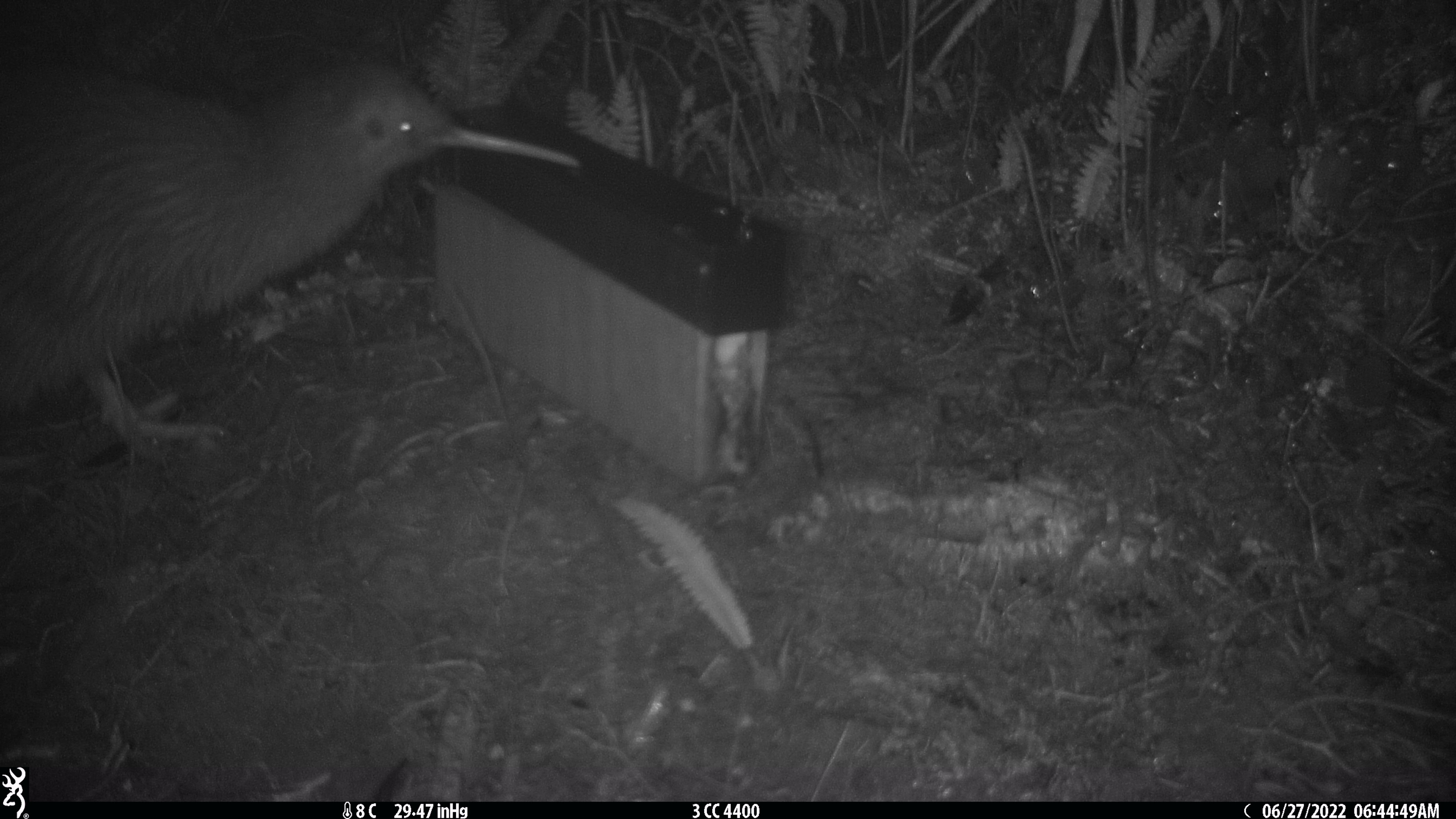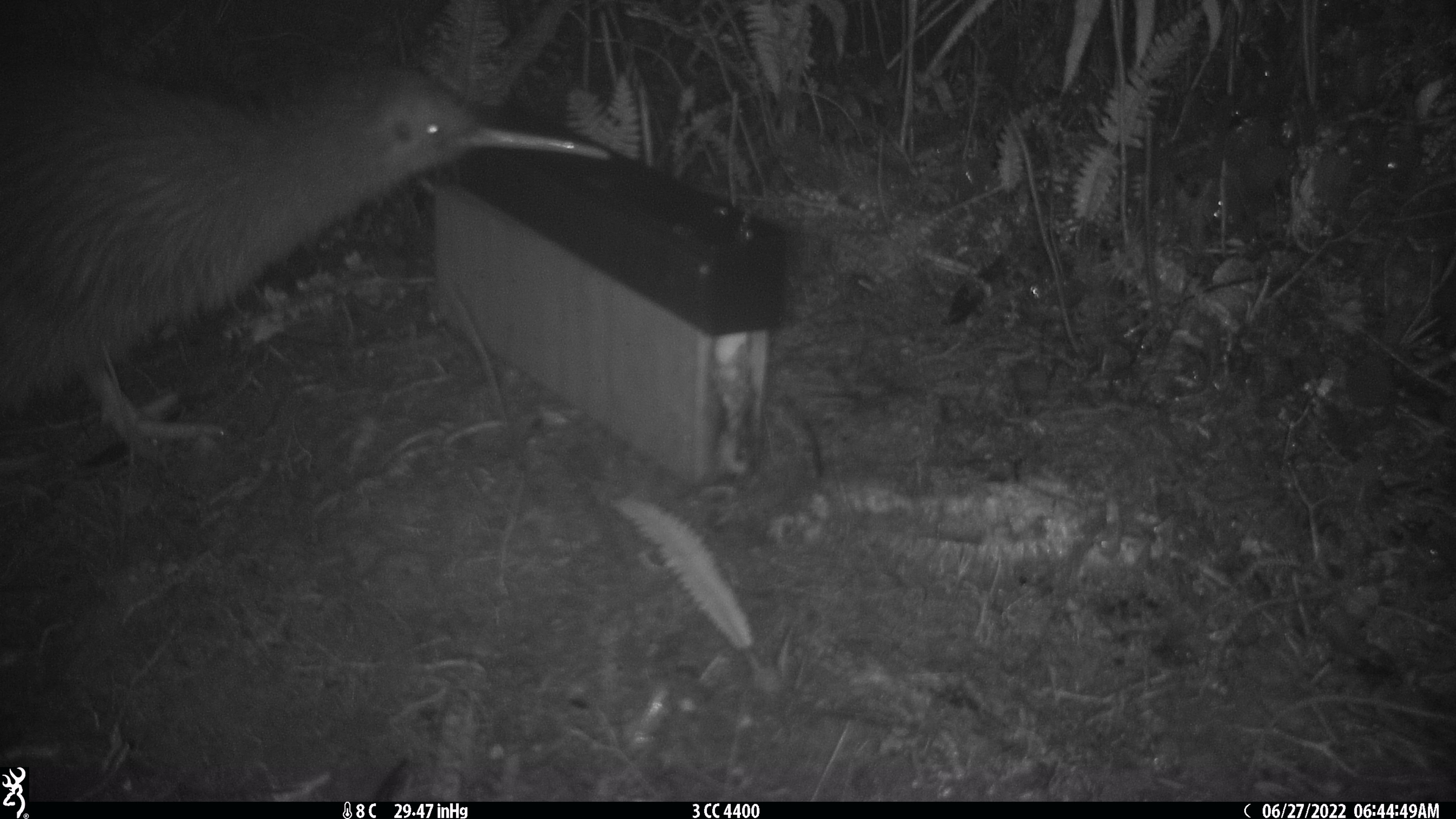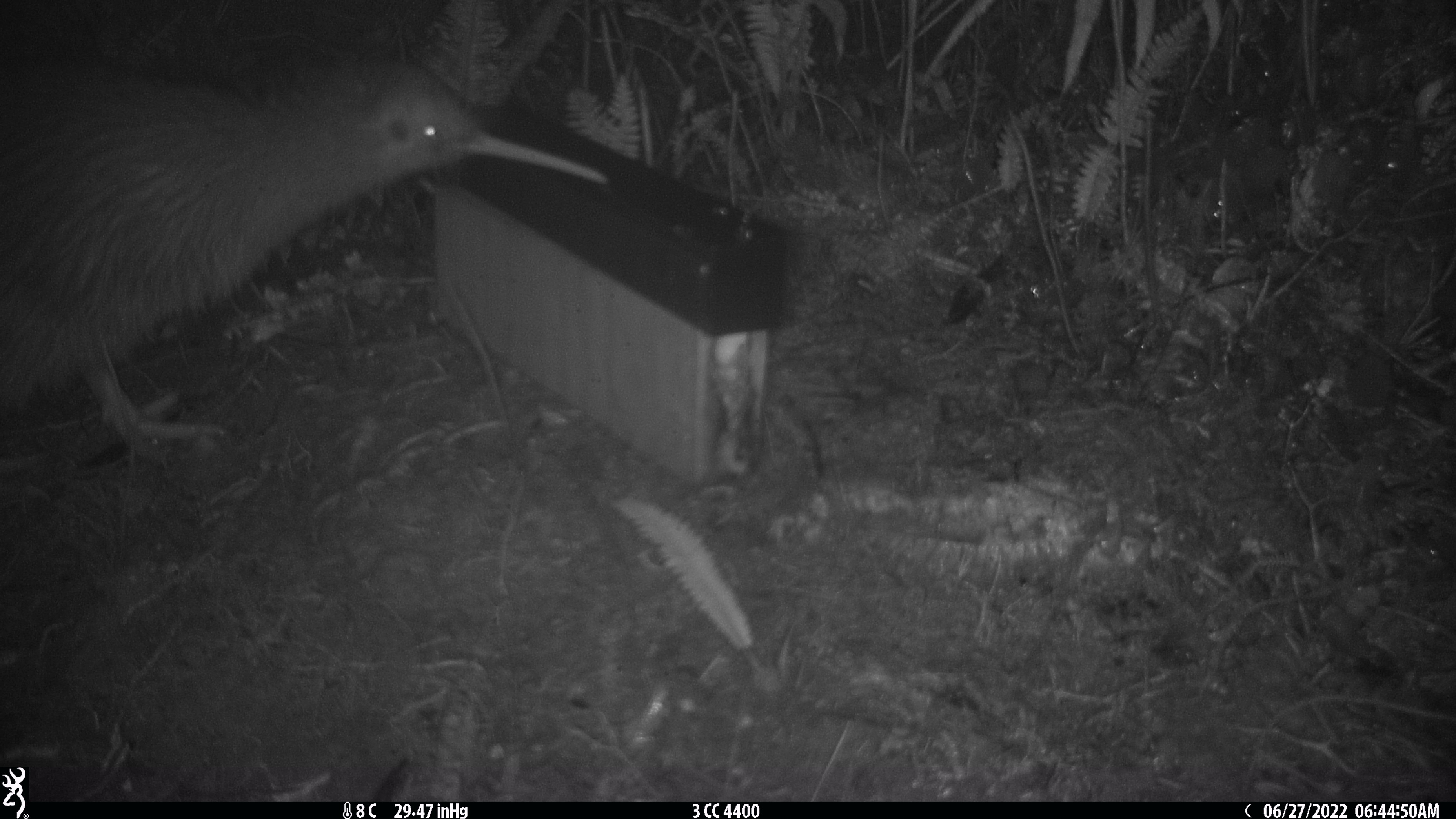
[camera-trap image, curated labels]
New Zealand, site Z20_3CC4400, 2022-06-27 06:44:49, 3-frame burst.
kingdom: Animalia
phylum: Chordata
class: Aves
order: Apterygiformes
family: Apterygidae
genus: Apteryx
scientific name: Apteryx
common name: kiwi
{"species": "kiwi (Apteryx)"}